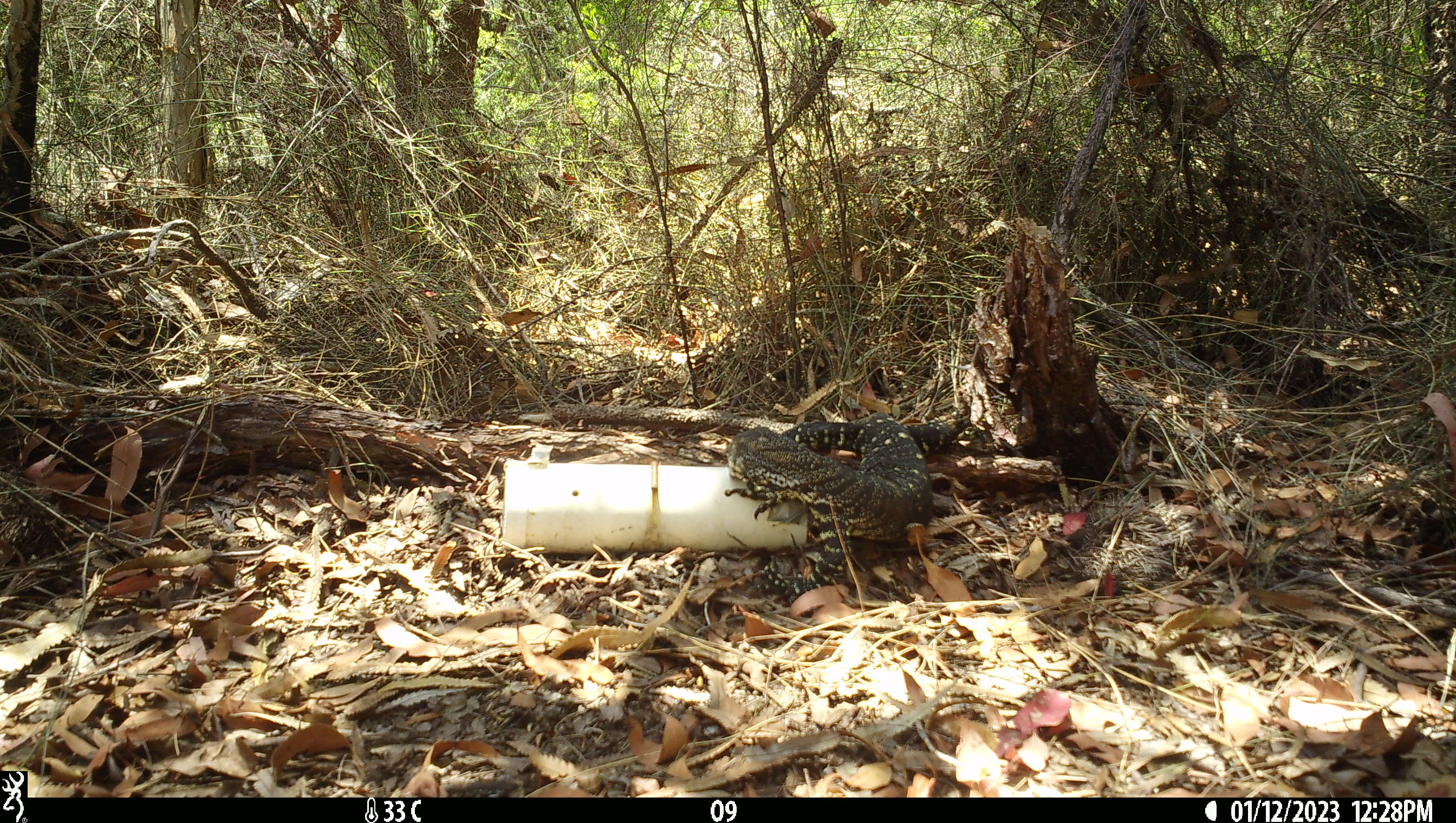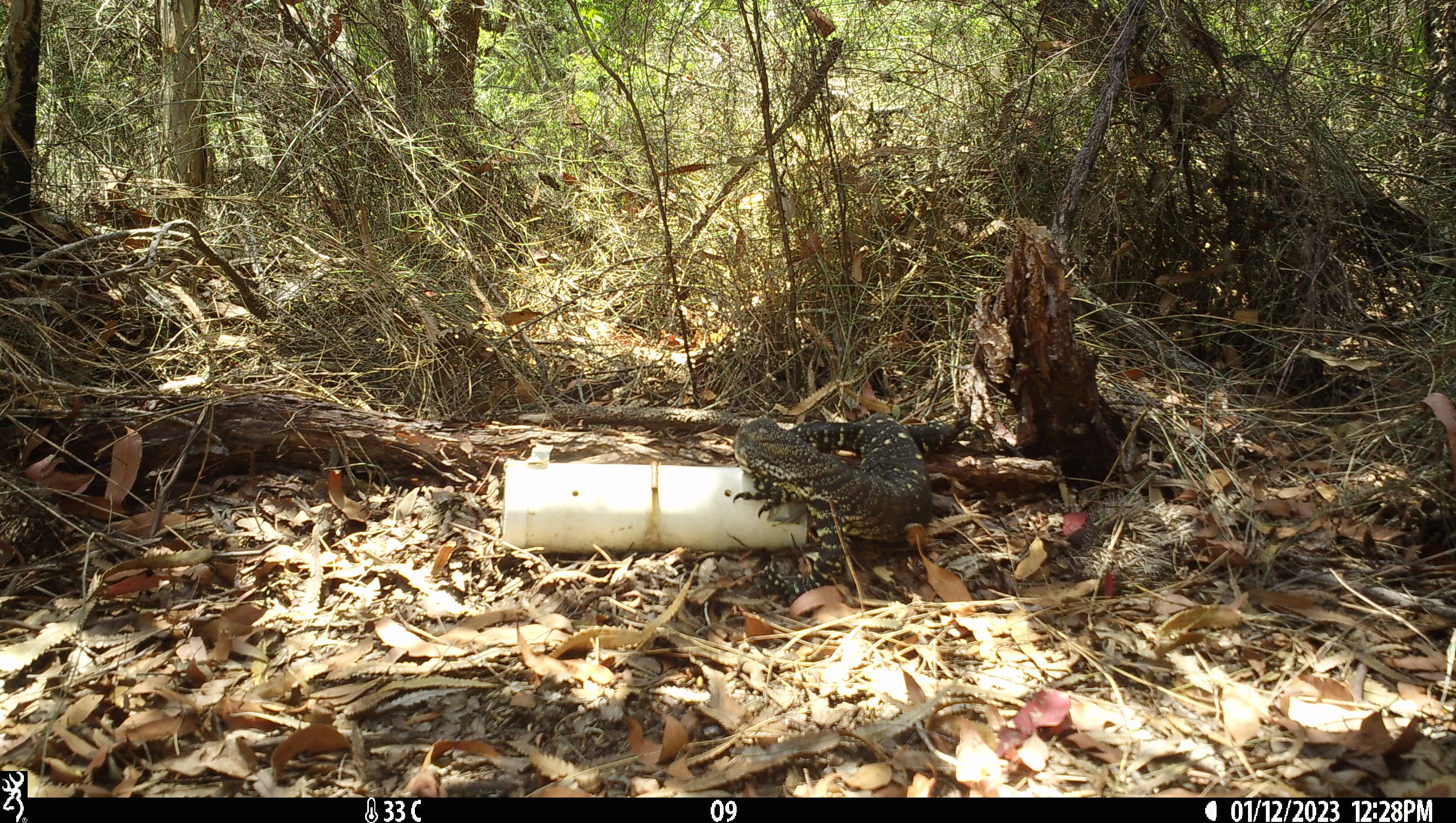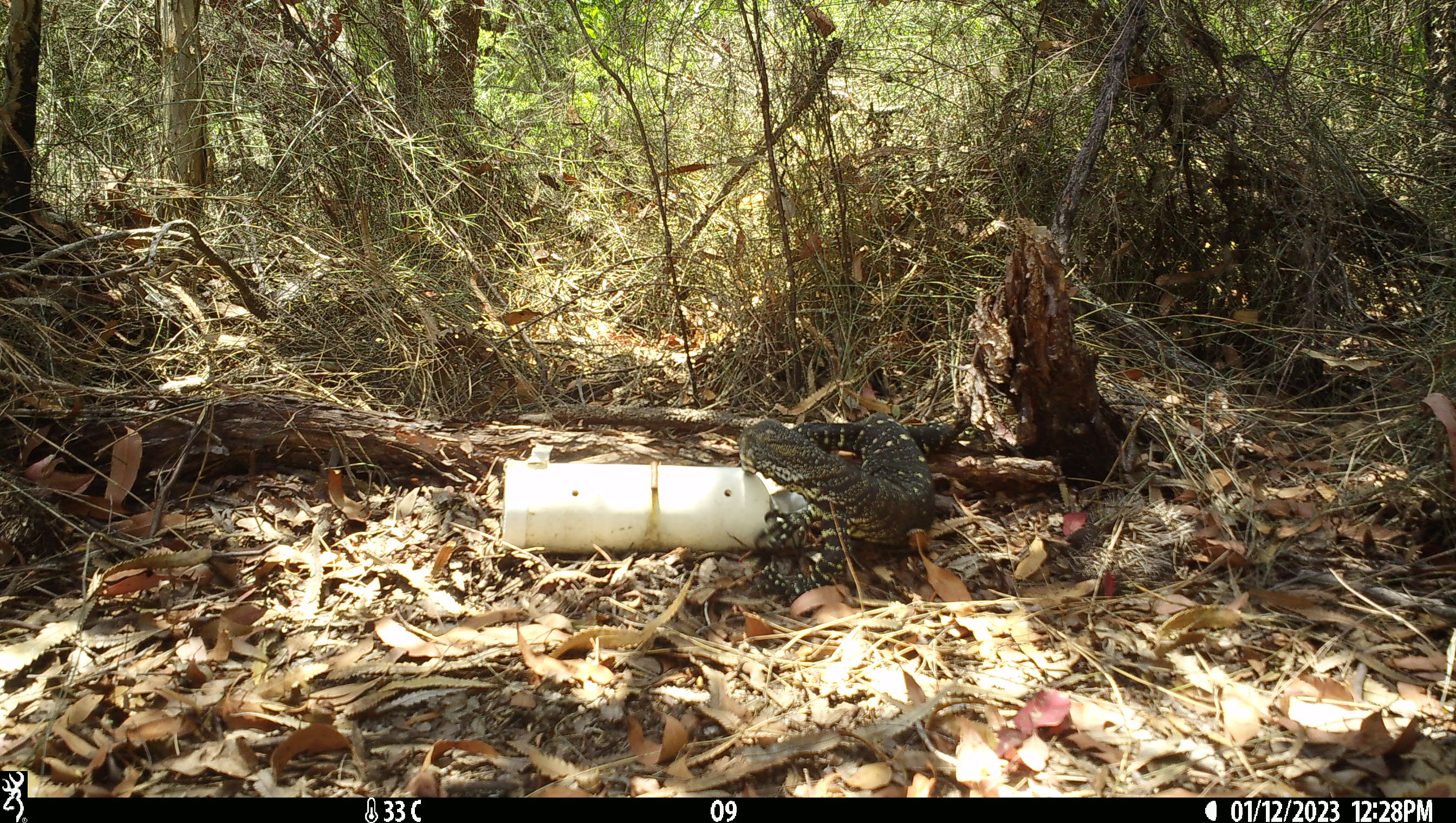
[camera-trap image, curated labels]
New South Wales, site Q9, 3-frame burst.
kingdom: Animalia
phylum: Chordata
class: Reptilia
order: Squamata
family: Varanidae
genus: Varanus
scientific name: Varanus varius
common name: lace monitor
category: goanna